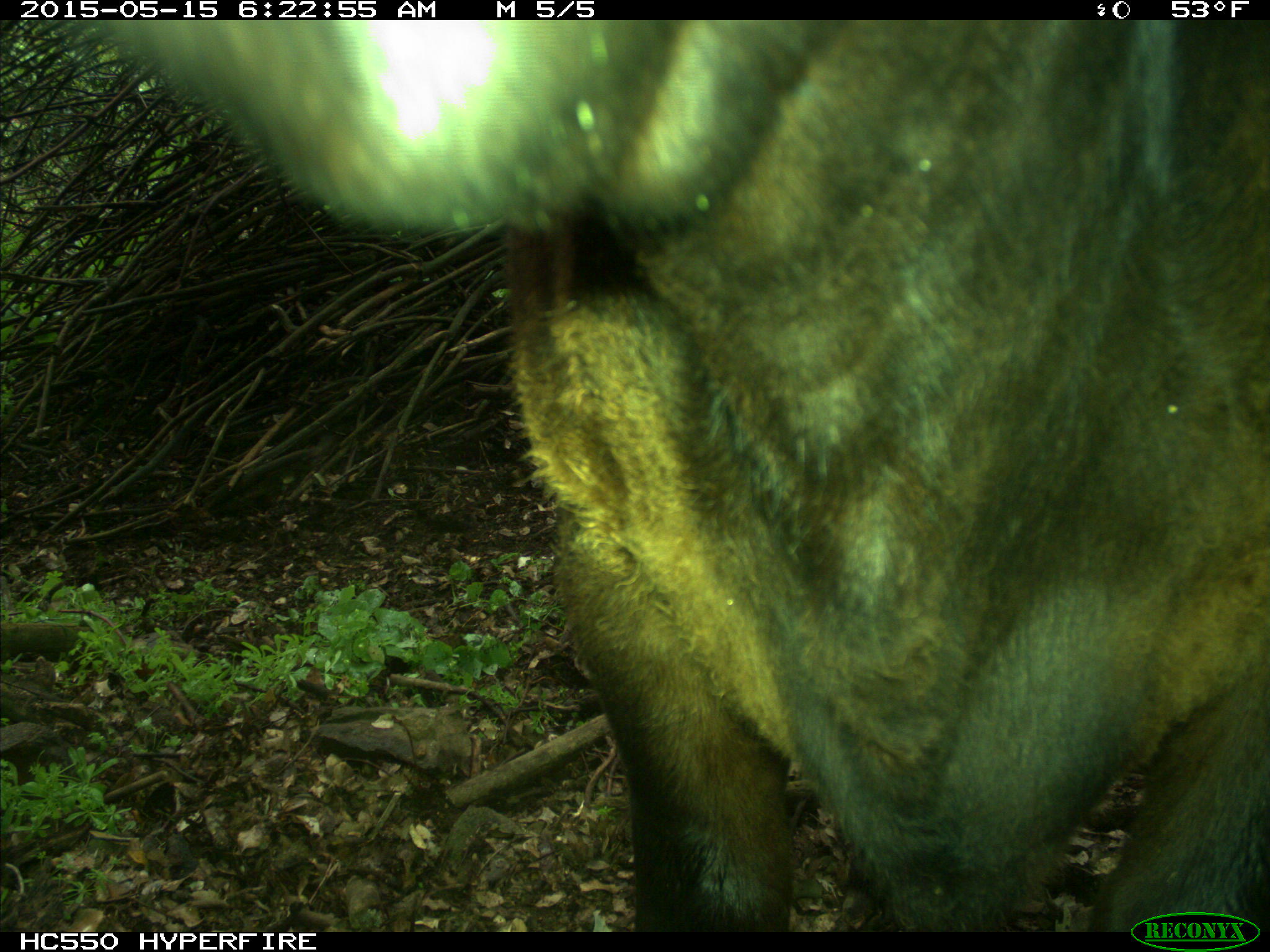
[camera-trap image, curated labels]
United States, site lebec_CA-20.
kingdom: Animalia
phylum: Chordata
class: Mammalia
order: Artiodactyla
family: Bovidae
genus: Bos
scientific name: Bos taurus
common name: domestic cow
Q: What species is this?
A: Bos taurus (domestic cow).